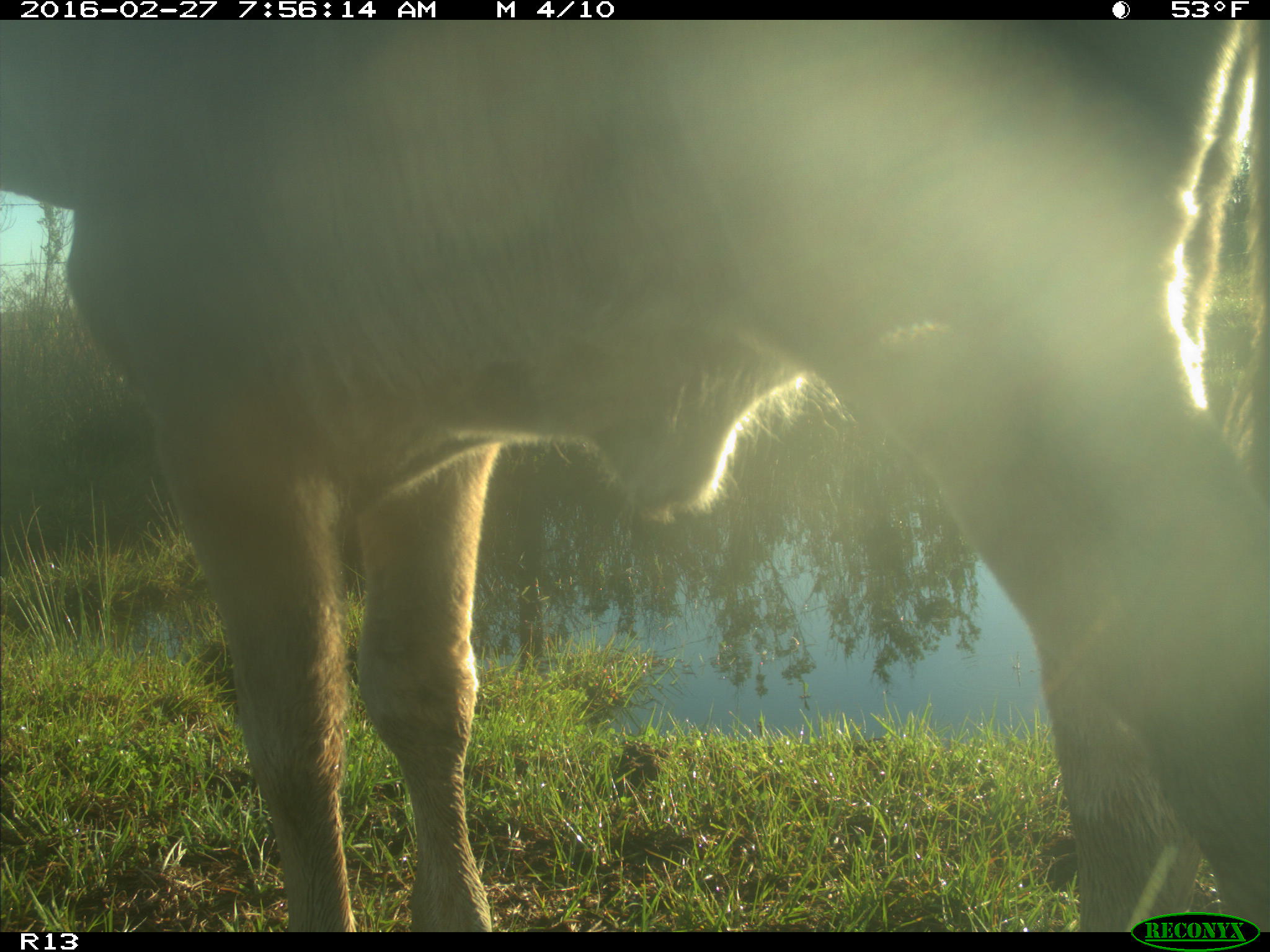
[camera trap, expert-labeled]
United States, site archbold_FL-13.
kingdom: Animalia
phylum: Chordata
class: Mammalia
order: Artiodactyla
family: Bovidae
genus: Bos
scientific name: Bos taurus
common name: domestic cow